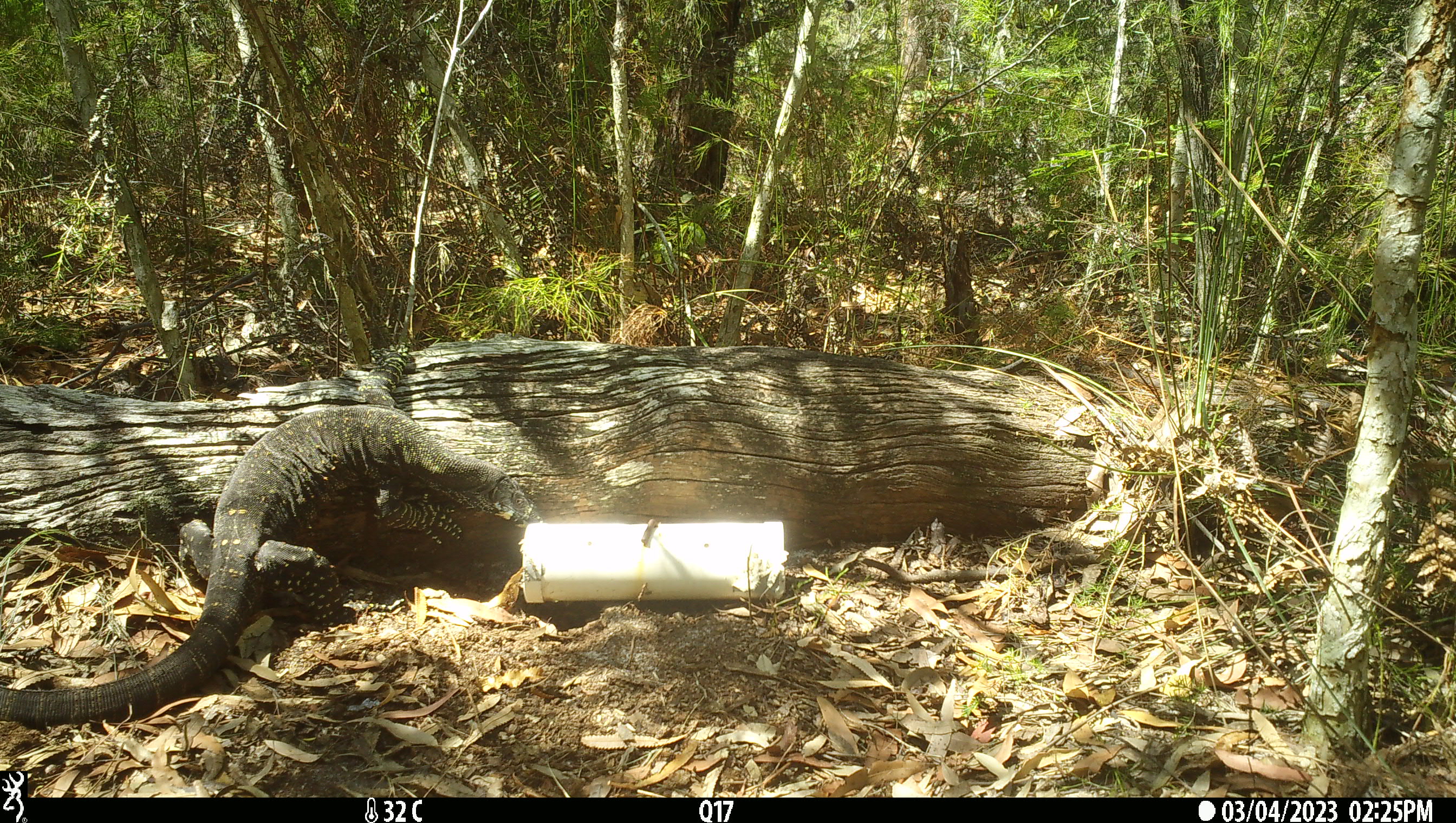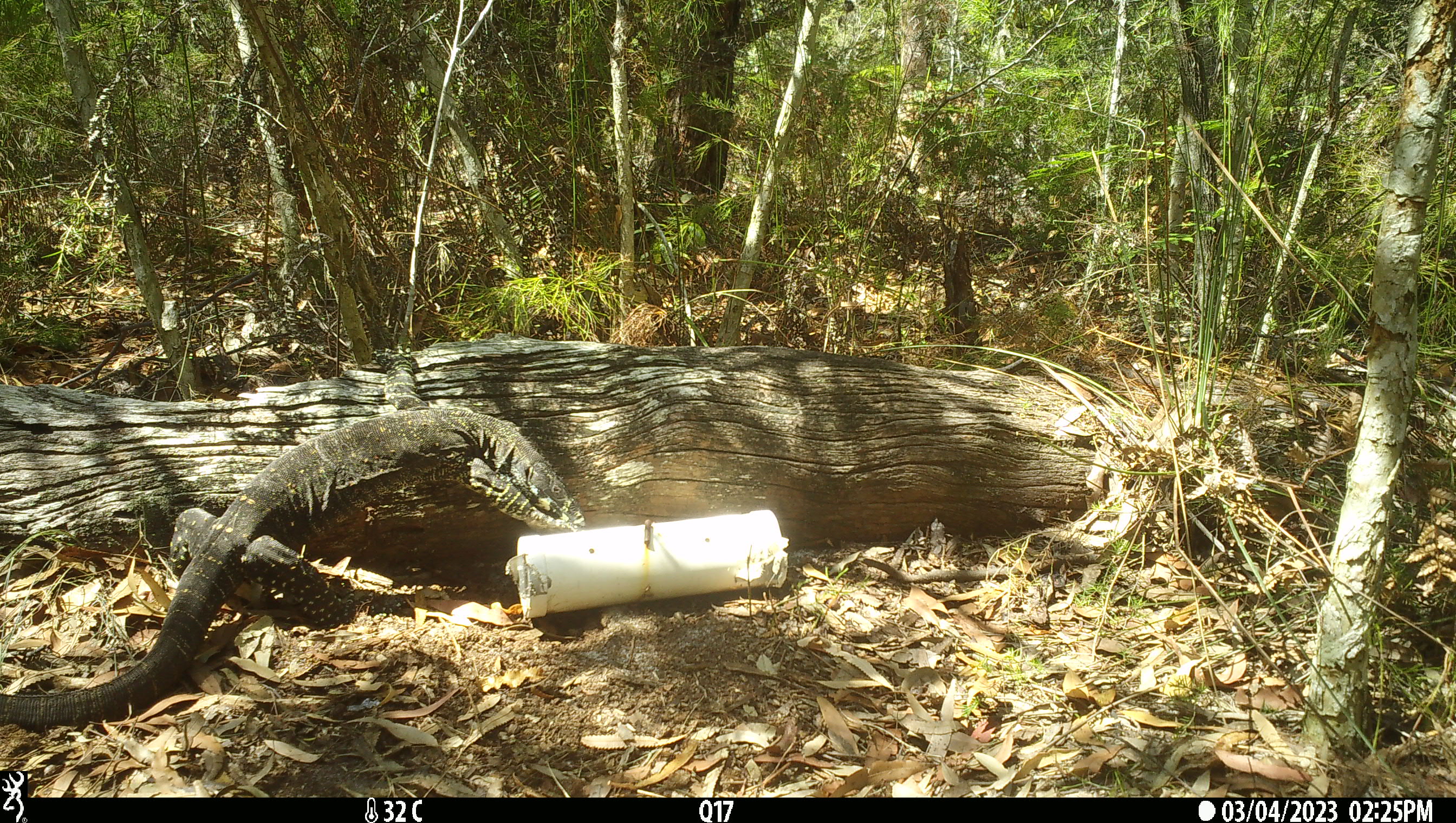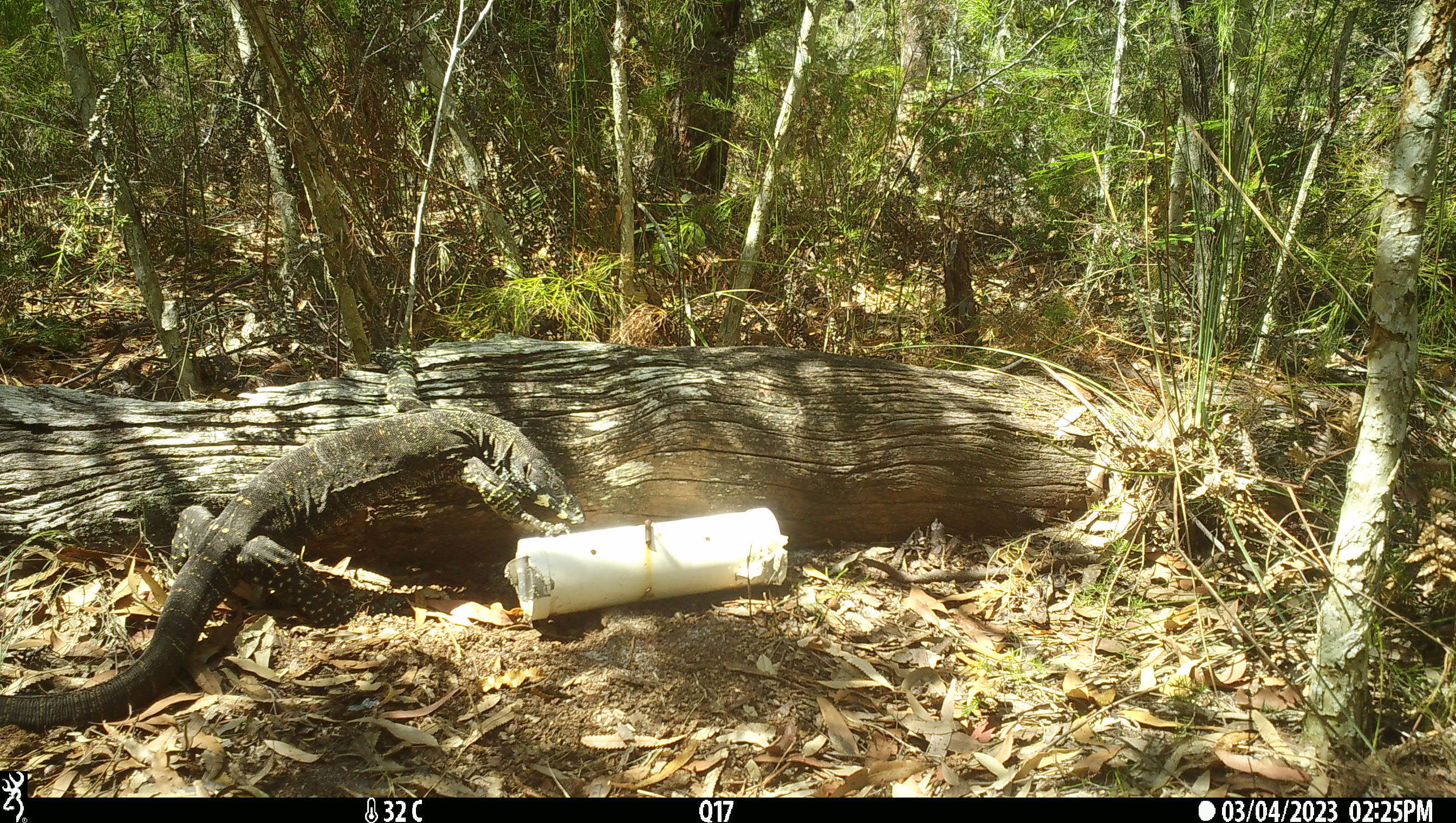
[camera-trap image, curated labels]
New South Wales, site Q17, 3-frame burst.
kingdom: Animalia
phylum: Chordata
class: Reptilia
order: Squamata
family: Varanidae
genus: Varanus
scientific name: Varanus varius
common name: lace monitor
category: goanna